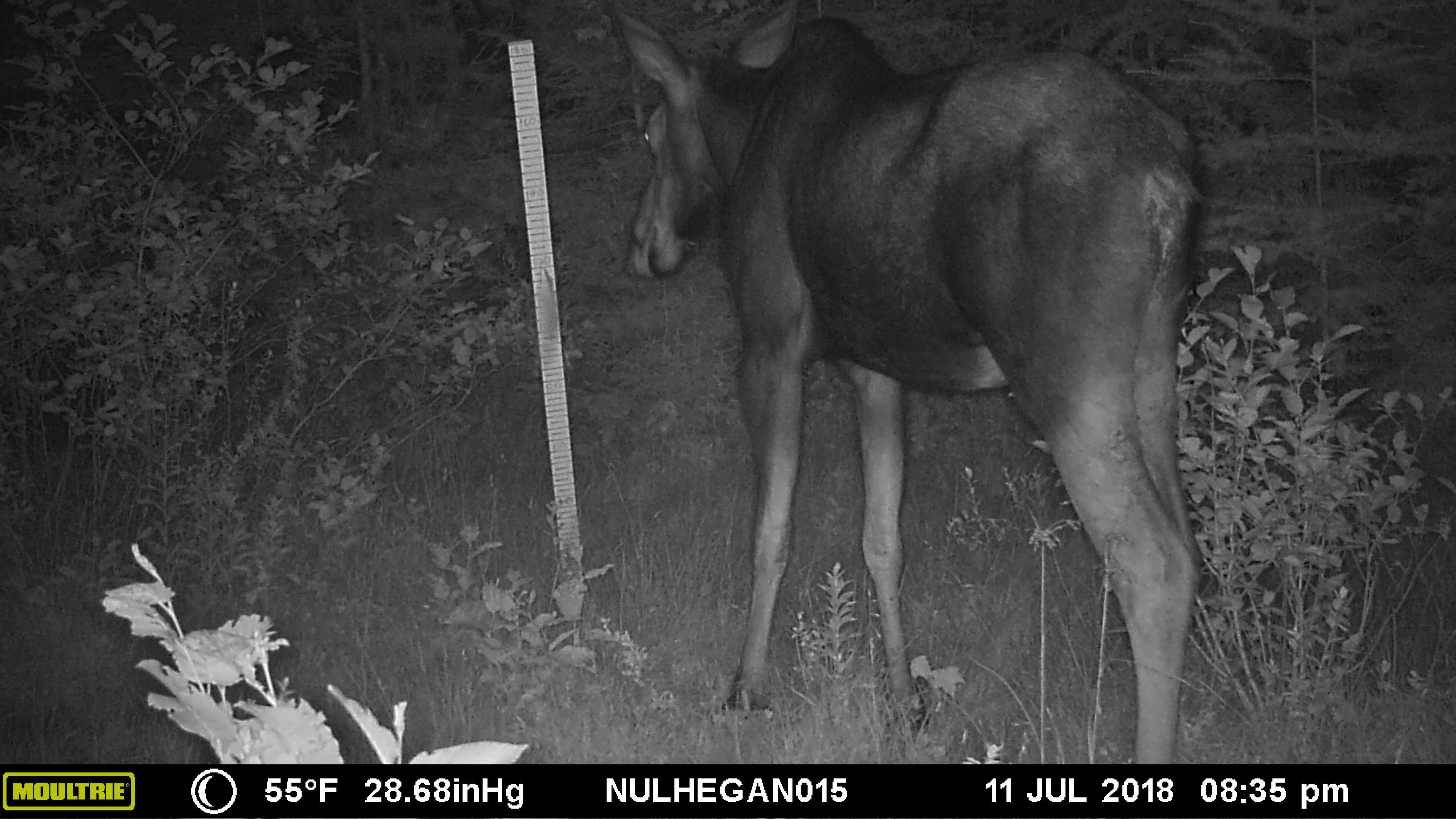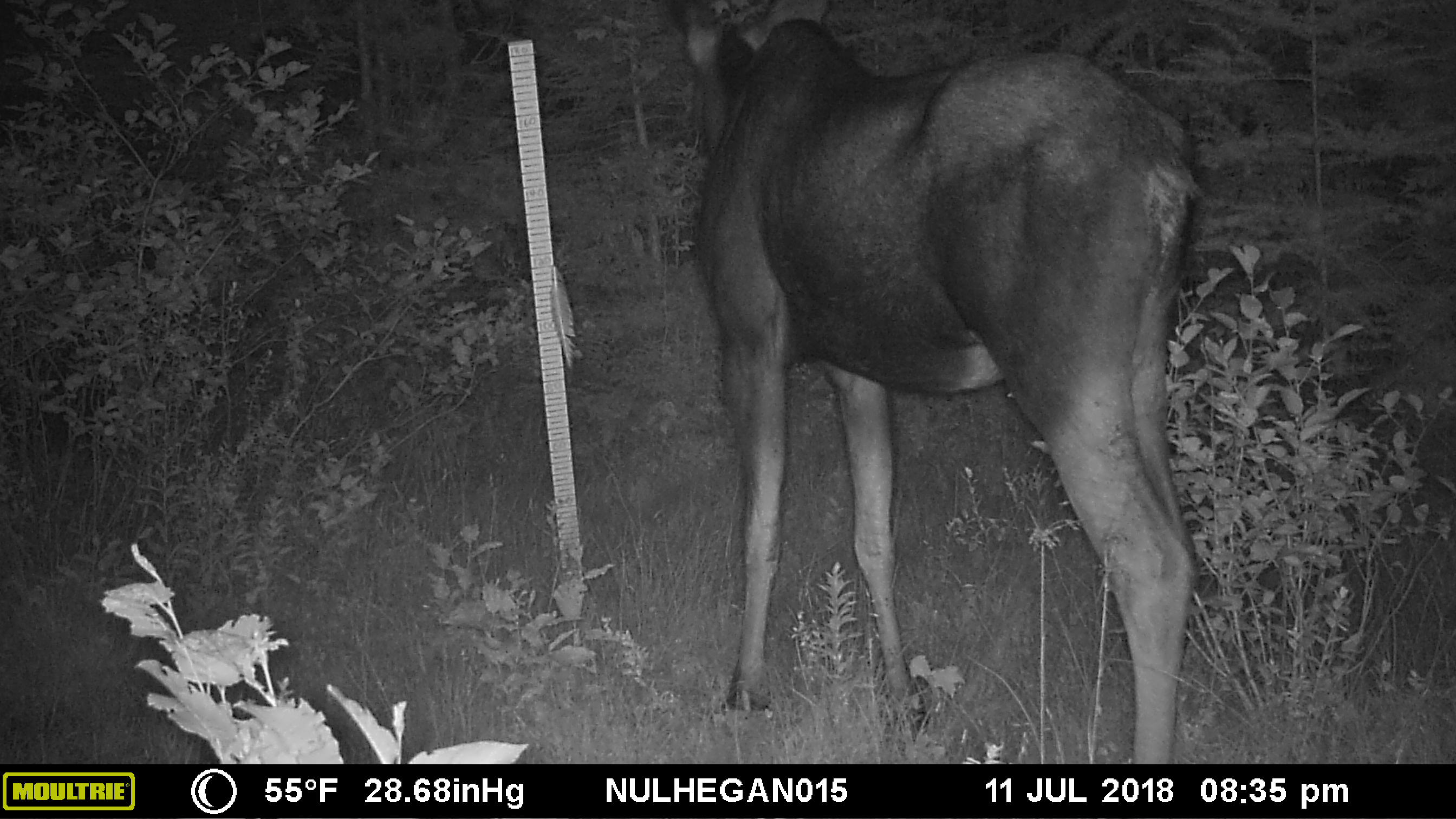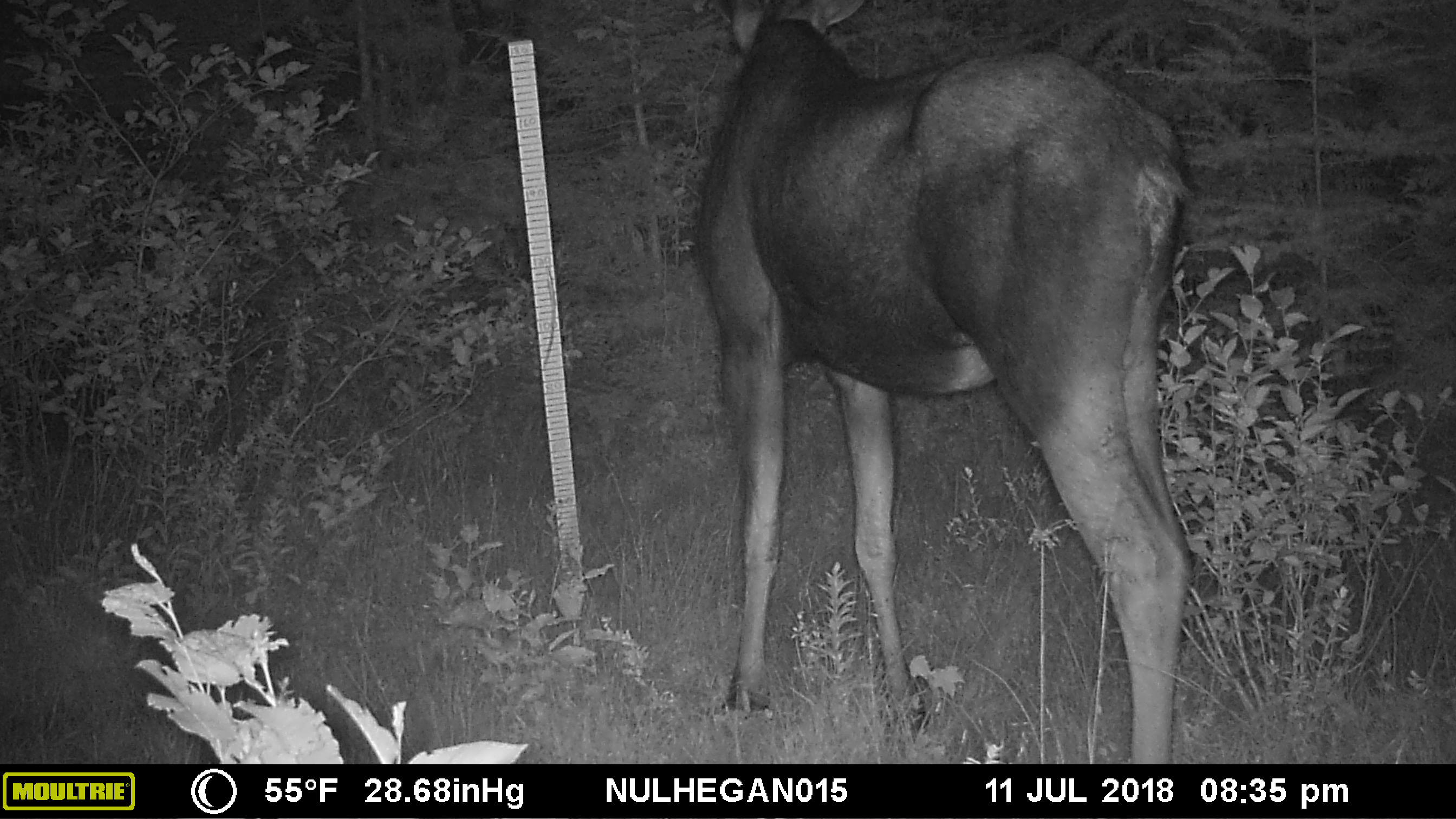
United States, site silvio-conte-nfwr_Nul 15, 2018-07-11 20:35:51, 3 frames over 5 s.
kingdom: Animalia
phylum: Chordata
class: Mammalia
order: Artiodactyla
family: Cervidae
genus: Alces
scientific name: Alces alces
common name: moose